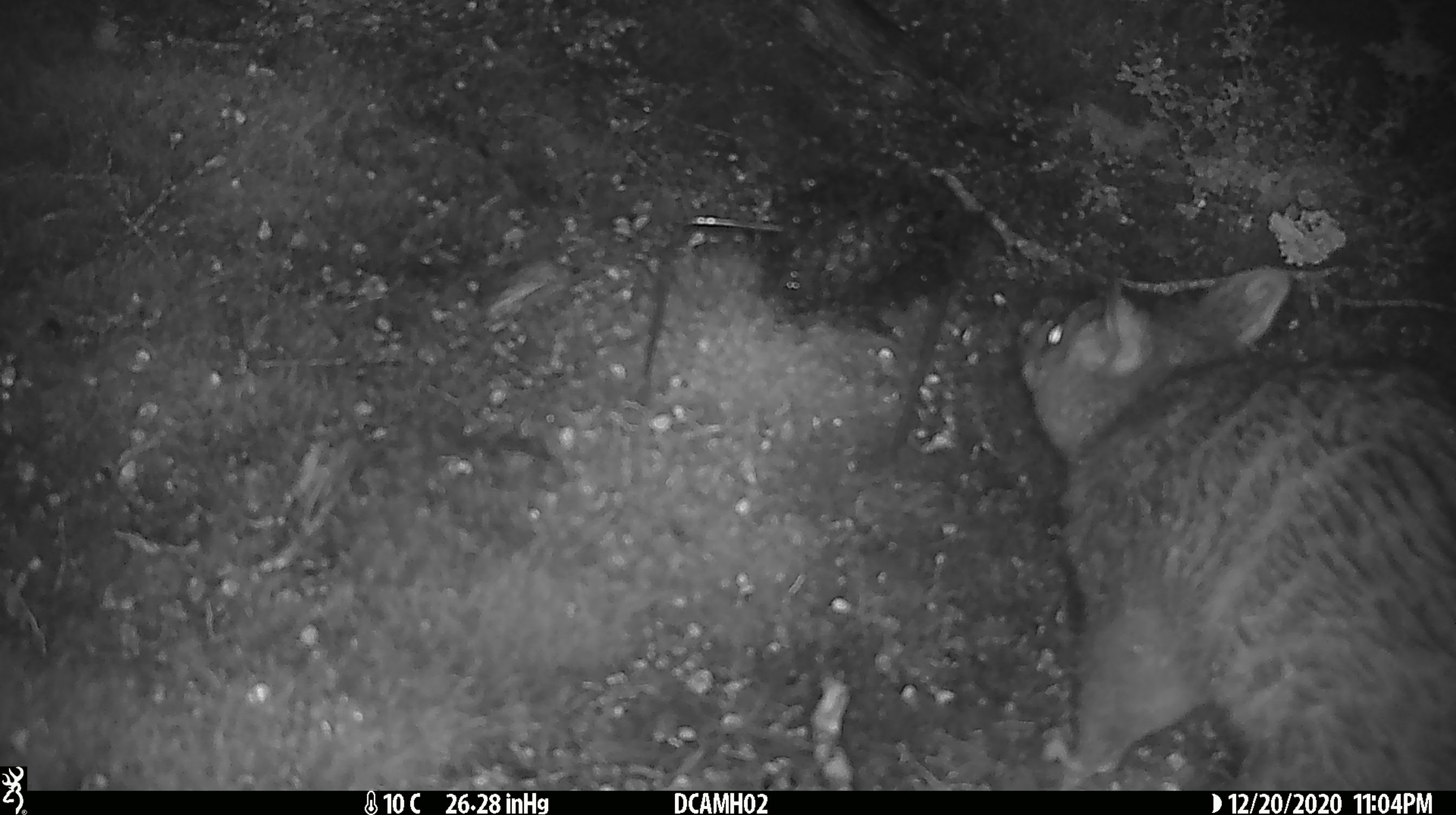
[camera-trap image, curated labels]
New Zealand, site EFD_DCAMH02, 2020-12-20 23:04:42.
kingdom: Animalia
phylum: Chordata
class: Mammalia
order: Diprotodontia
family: Phalangeridae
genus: Trichosurus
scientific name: Trichosurus vulpecula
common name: common brushtail possum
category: possum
Possum (common brushtail possum) (Trichosurus vulpecula).